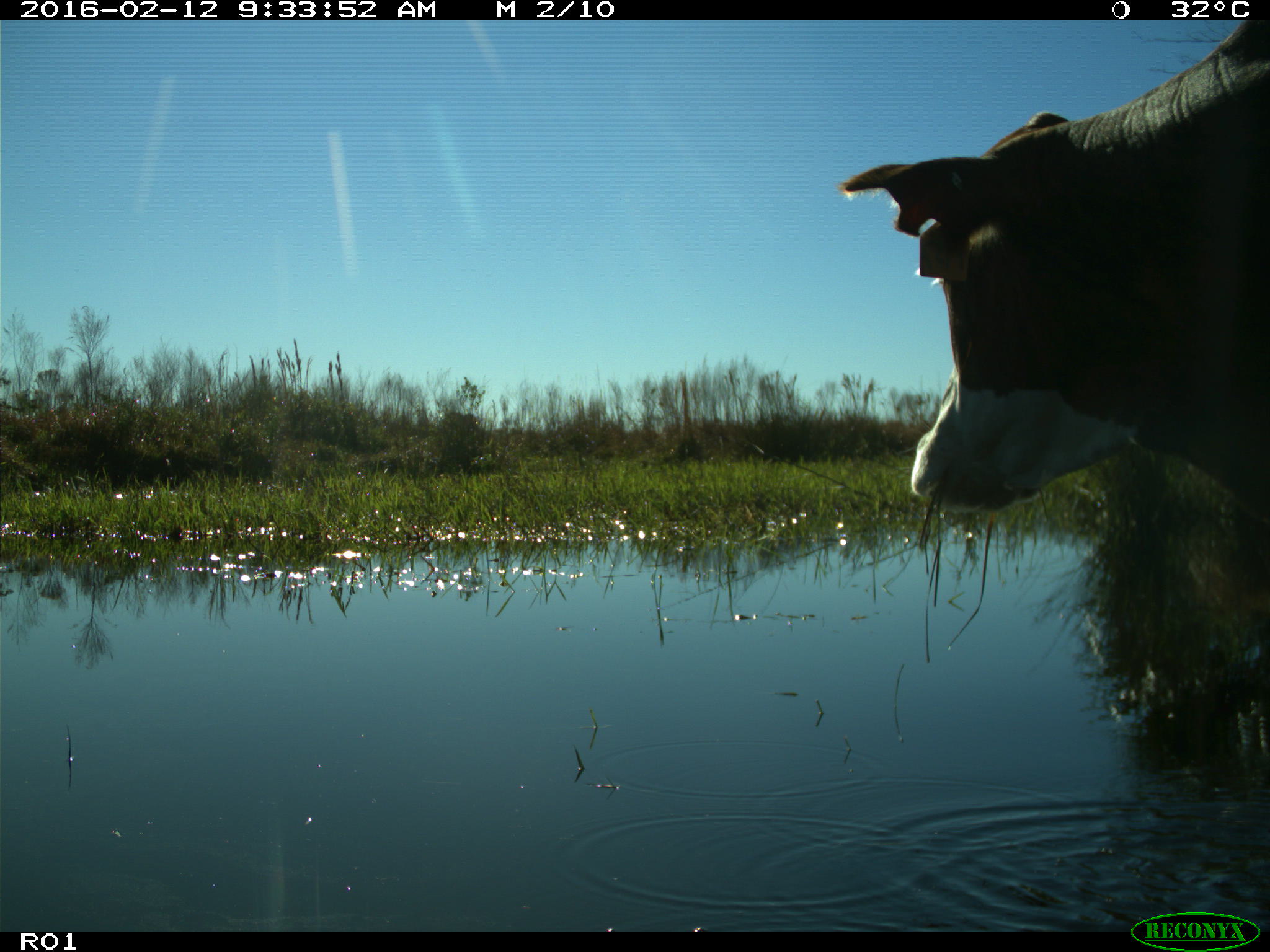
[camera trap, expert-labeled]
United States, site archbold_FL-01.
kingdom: Animalia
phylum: Chordata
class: Mammalia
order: Artiodactyla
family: Bovidae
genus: Bos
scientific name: Bos taurus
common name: domestic cow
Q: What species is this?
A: Bos taurus (domestic cow).